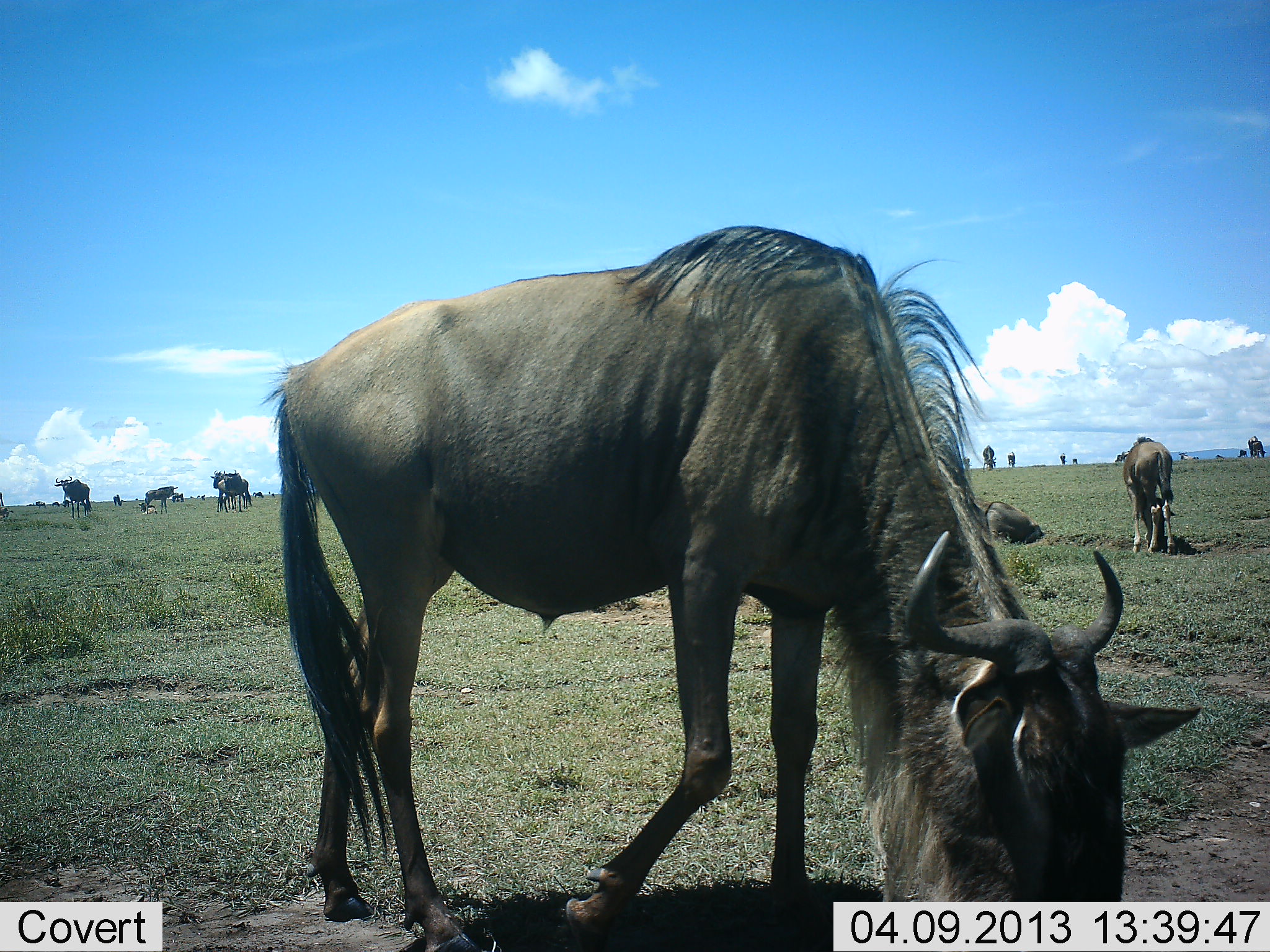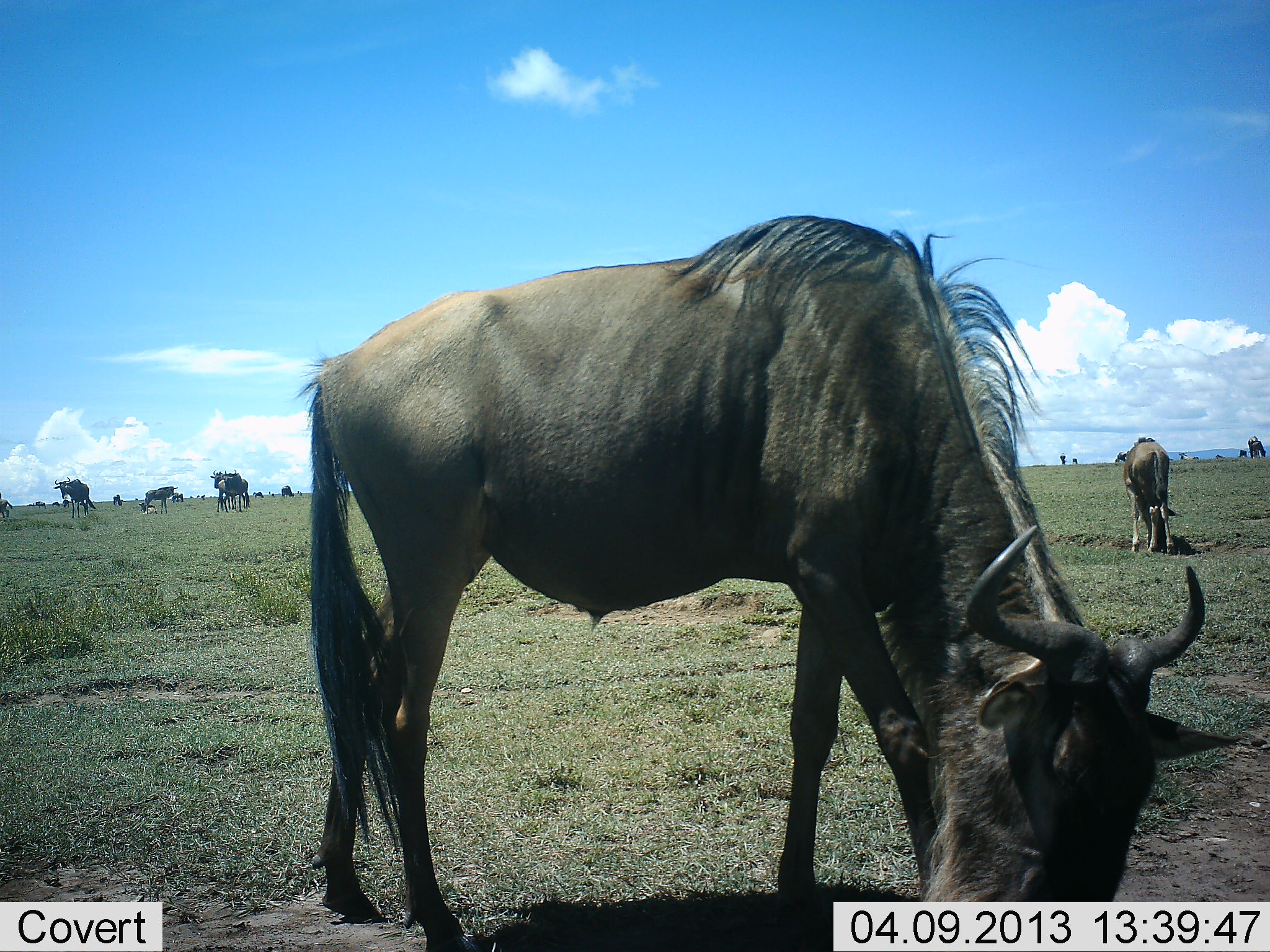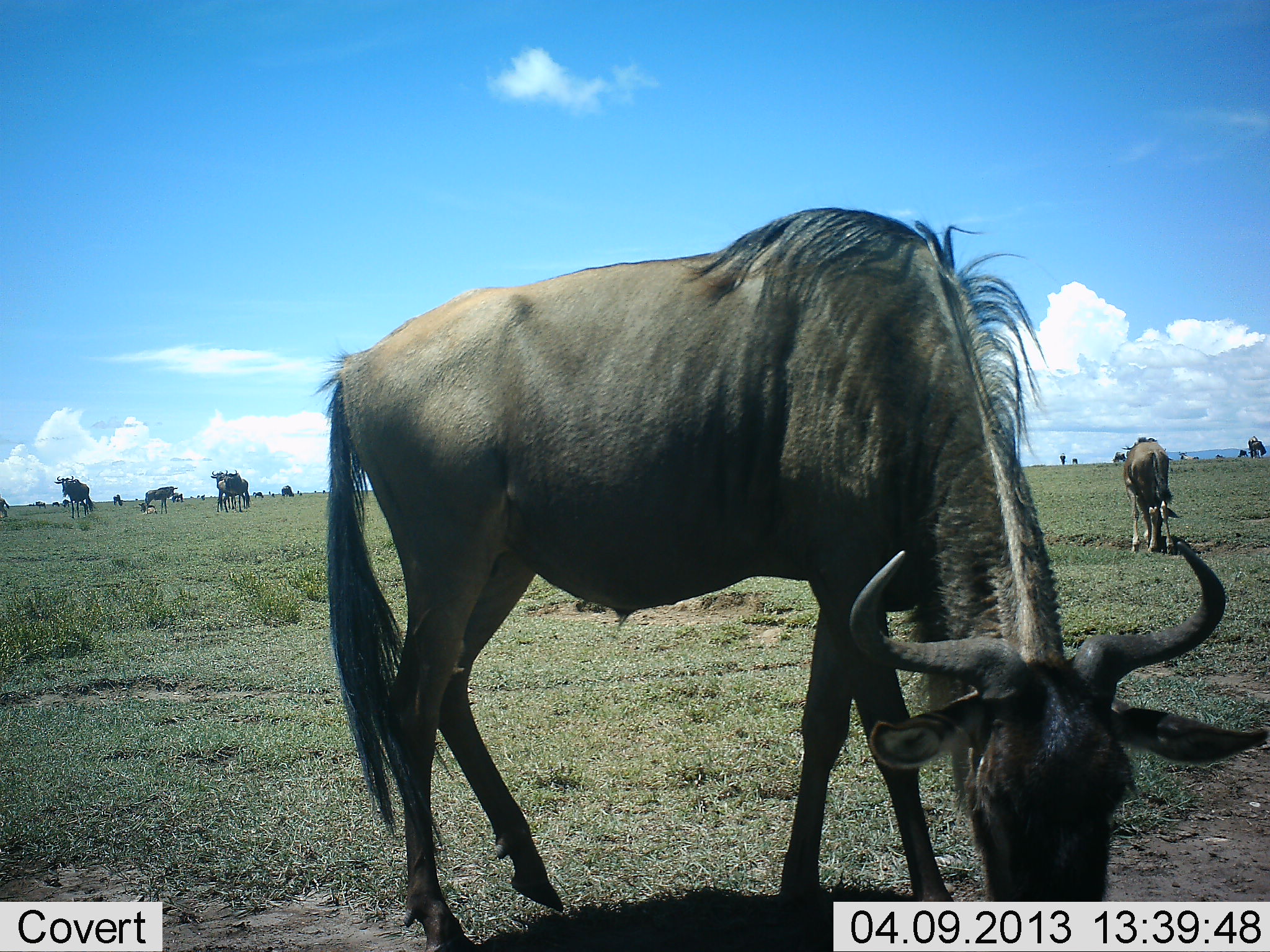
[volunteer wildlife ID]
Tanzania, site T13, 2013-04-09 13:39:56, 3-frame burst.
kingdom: Animalia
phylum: Chordata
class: Mammalia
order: Artiodactyla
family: Bovidae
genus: Connochaetes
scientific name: Connochaetes taurinus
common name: blue wildebeest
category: wildebeest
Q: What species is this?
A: Wildebeest (blue wildebeest) (Connochaetes taurinus).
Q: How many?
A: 8.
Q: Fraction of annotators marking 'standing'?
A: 59%.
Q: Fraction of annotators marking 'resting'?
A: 5%.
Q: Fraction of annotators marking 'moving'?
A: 19%.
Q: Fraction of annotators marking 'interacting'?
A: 5%.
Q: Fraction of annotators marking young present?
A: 5%.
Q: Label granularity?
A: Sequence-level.